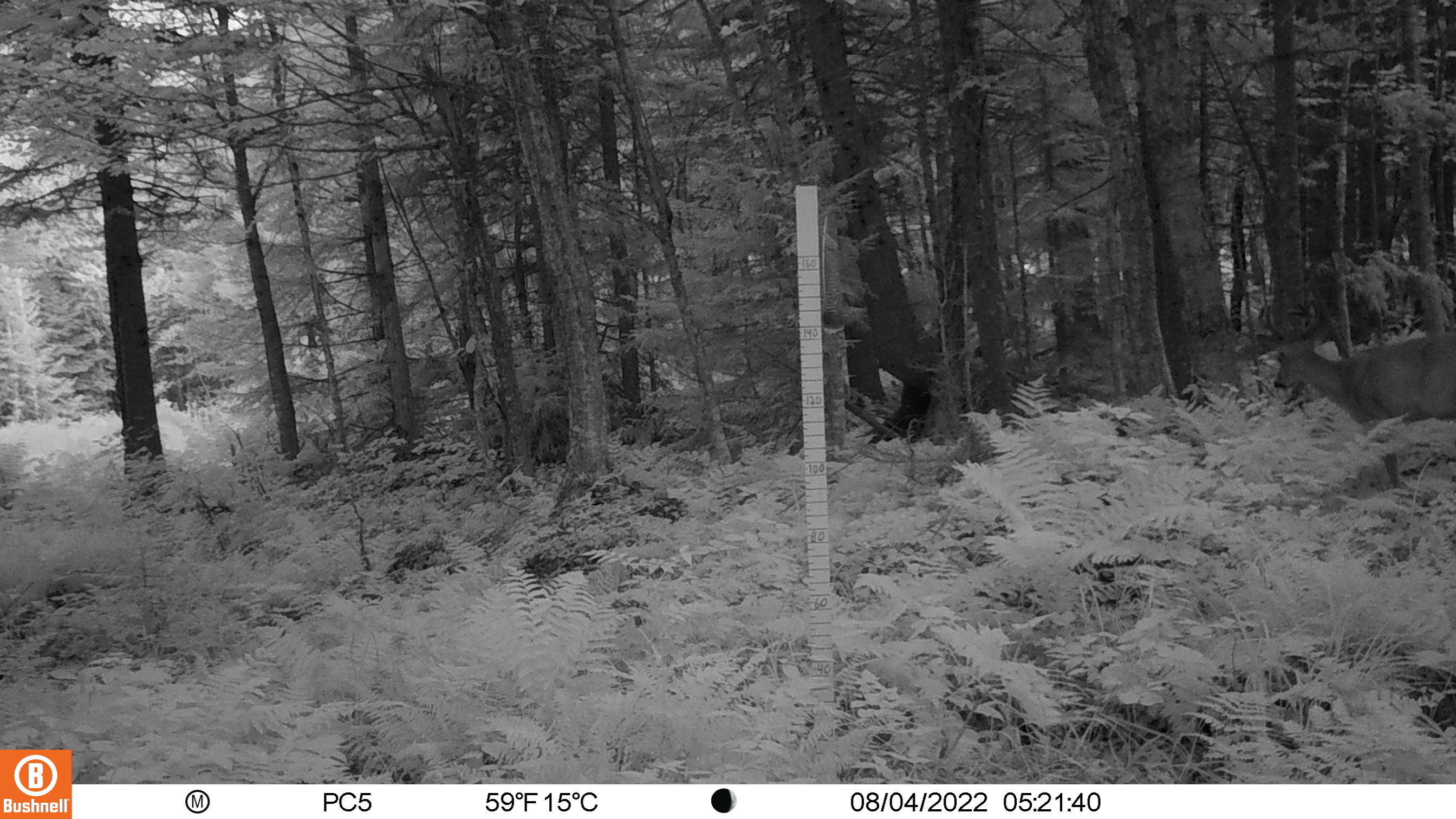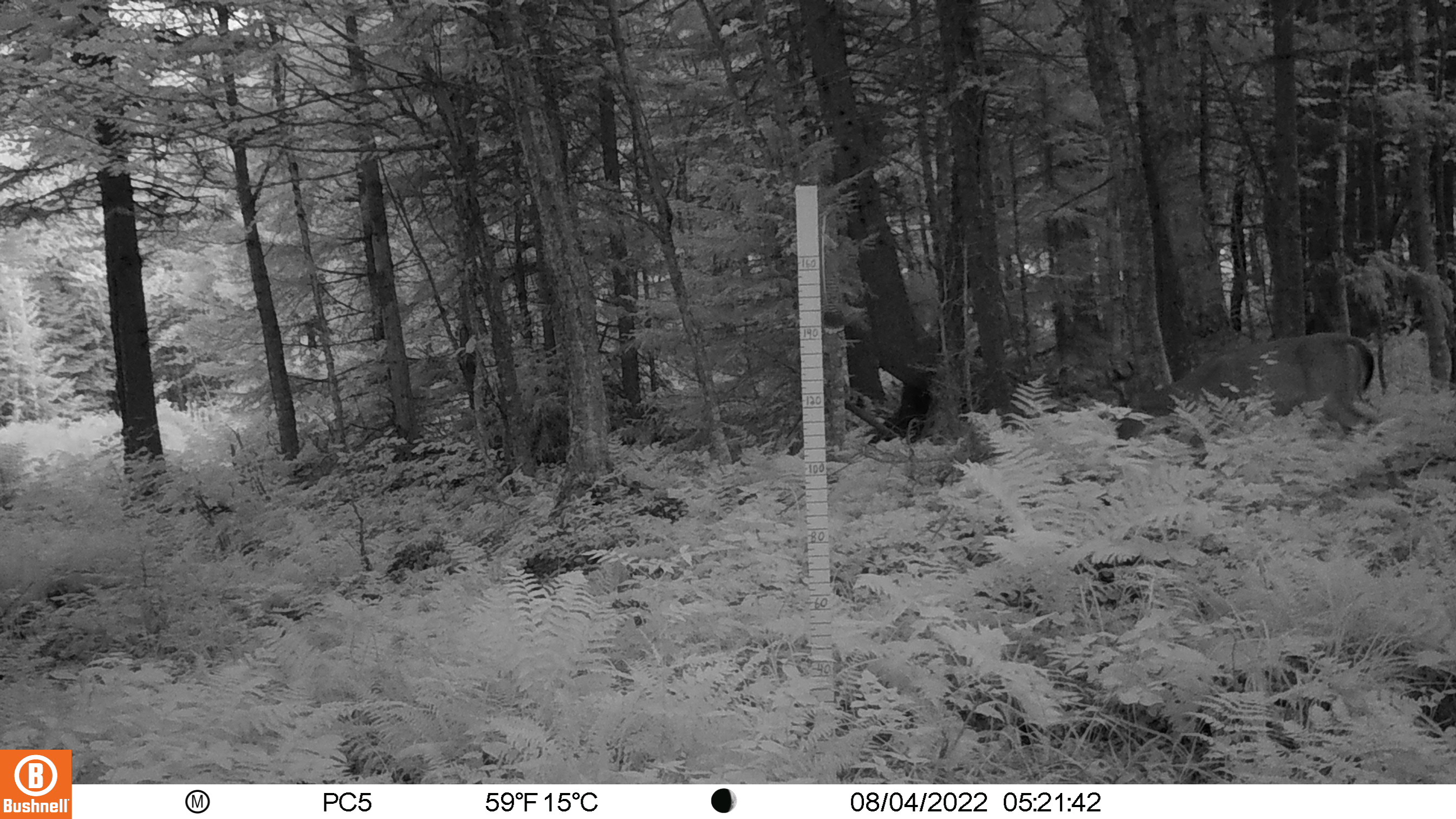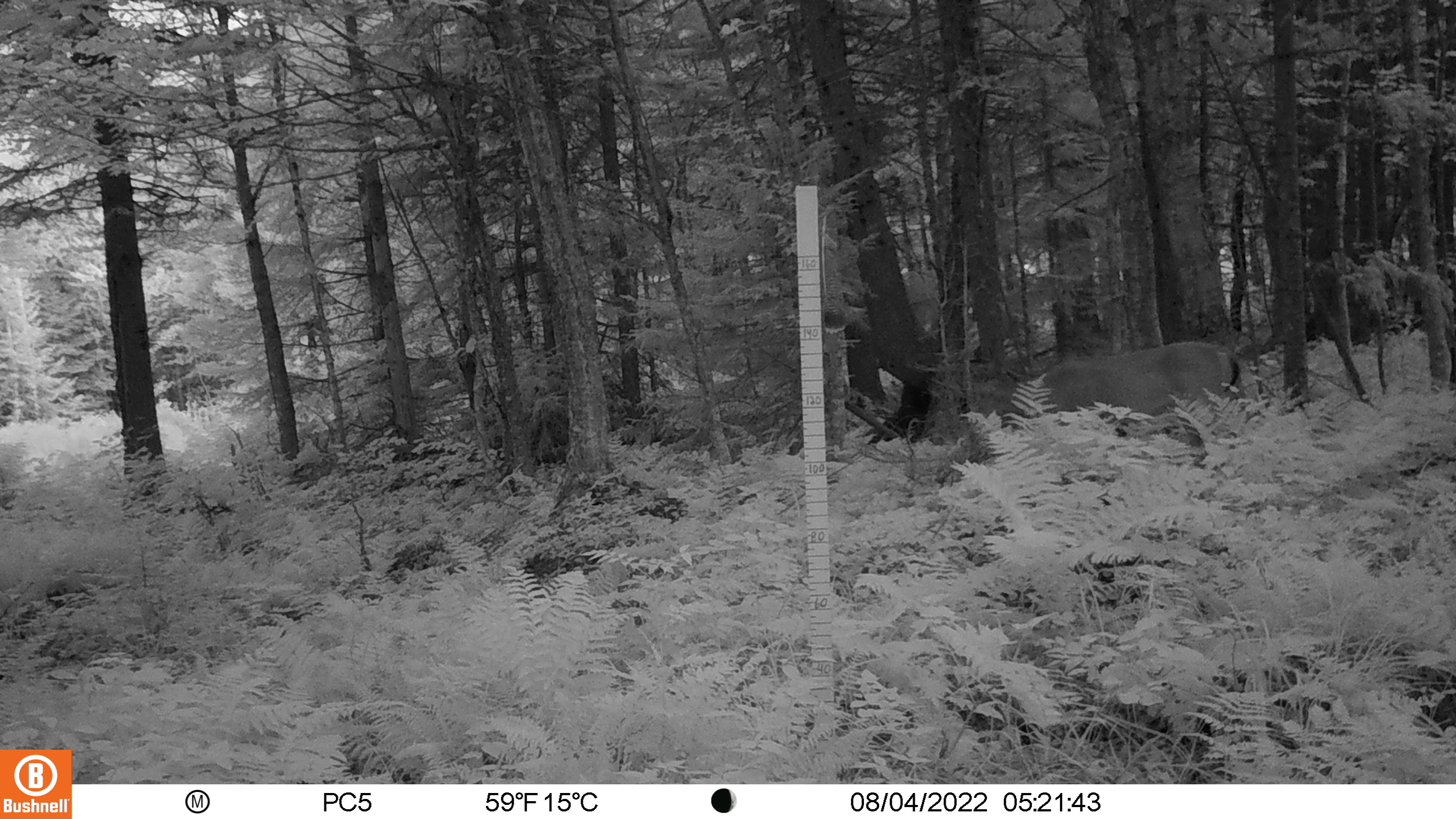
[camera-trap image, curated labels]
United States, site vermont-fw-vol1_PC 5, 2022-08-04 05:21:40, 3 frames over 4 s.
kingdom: Animalia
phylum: Chordata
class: Mammalia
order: Artiodactyla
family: Cervidae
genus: Odocoileus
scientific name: Odocoileus virginianus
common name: white-tailed deer